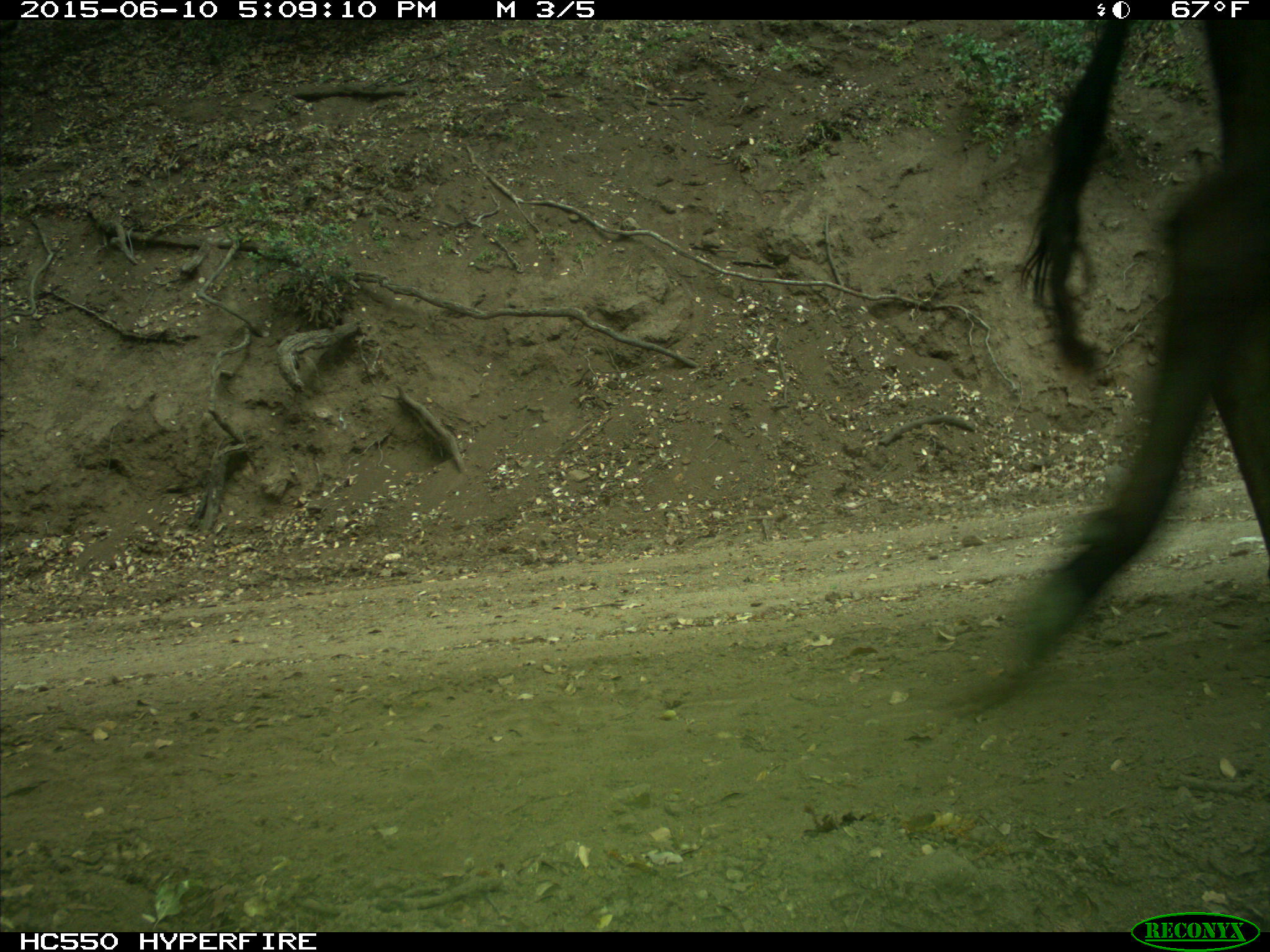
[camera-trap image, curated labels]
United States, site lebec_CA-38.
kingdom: Animalia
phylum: Chordata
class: Mammalia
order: Artiodactyla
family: Bovidae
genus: Bos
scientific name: Bos taurus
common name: domestic cow